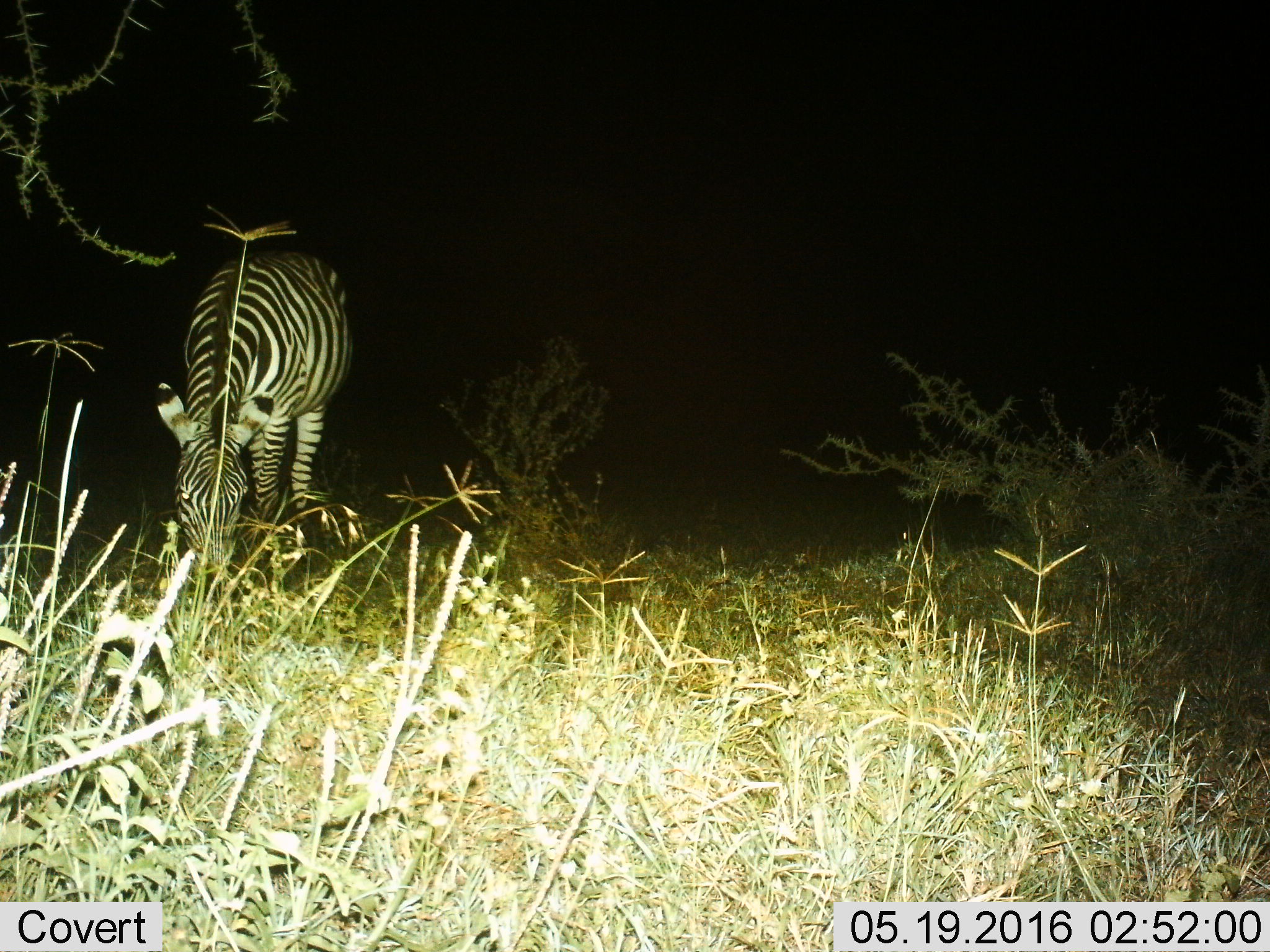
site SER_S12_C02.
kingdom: Animalia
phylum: Chordata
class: Mammalia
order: Perissodactyla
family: Equidae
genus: Equus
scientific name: Equus quagga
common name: plains zebra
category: zebraplains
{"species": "zebraplains (plains zebra) (Equus quagga)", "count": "1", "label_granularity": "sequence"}